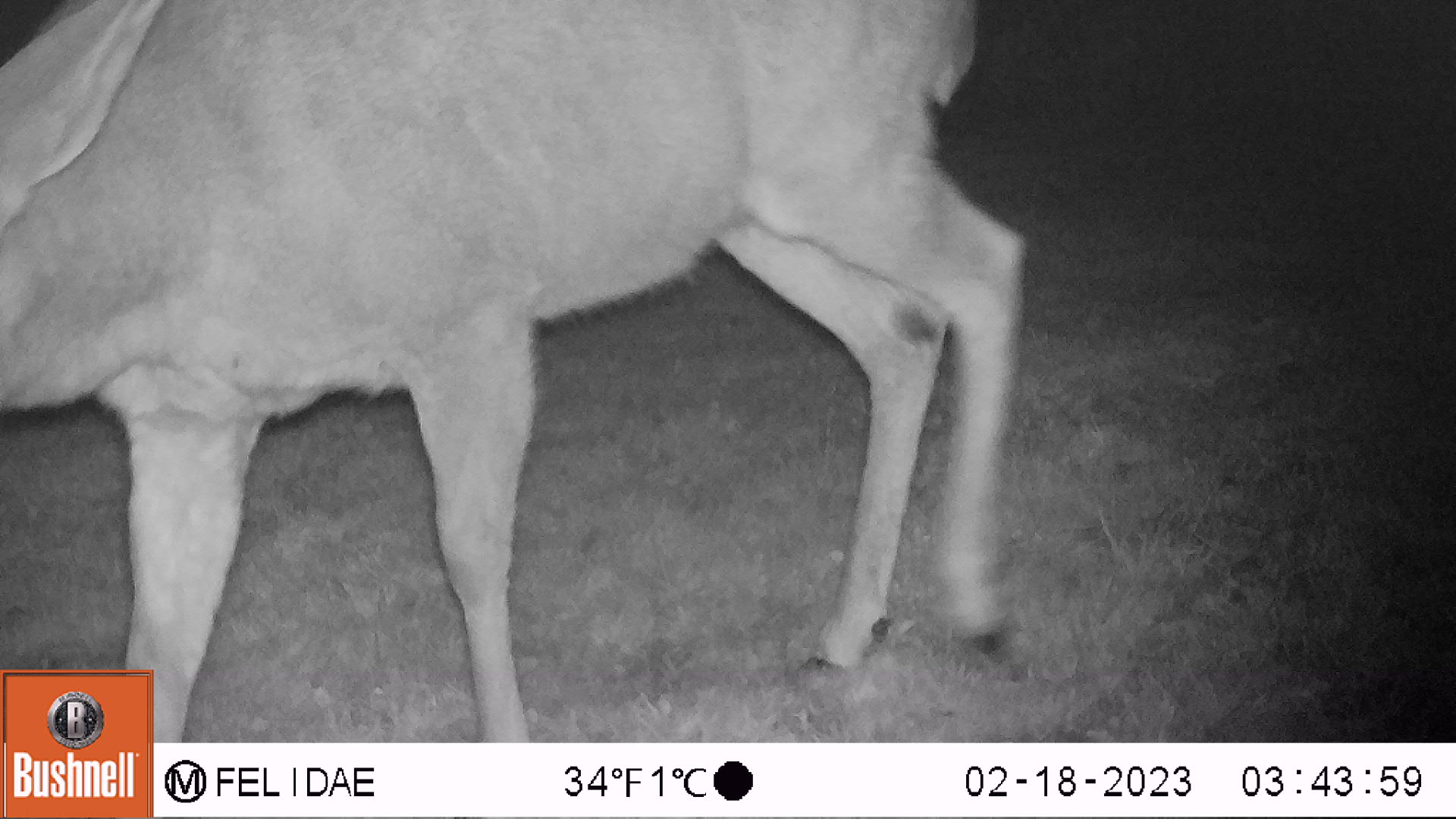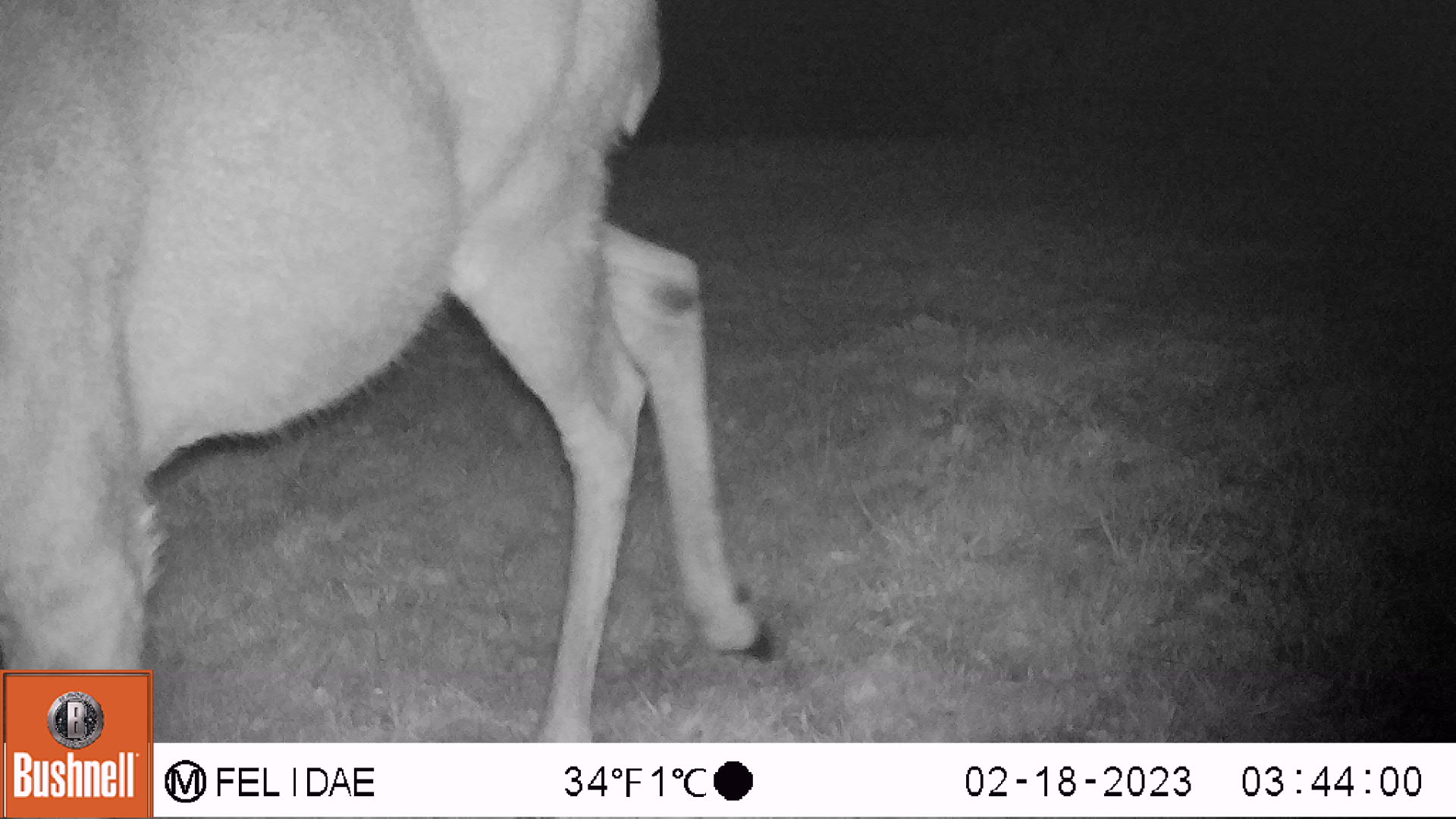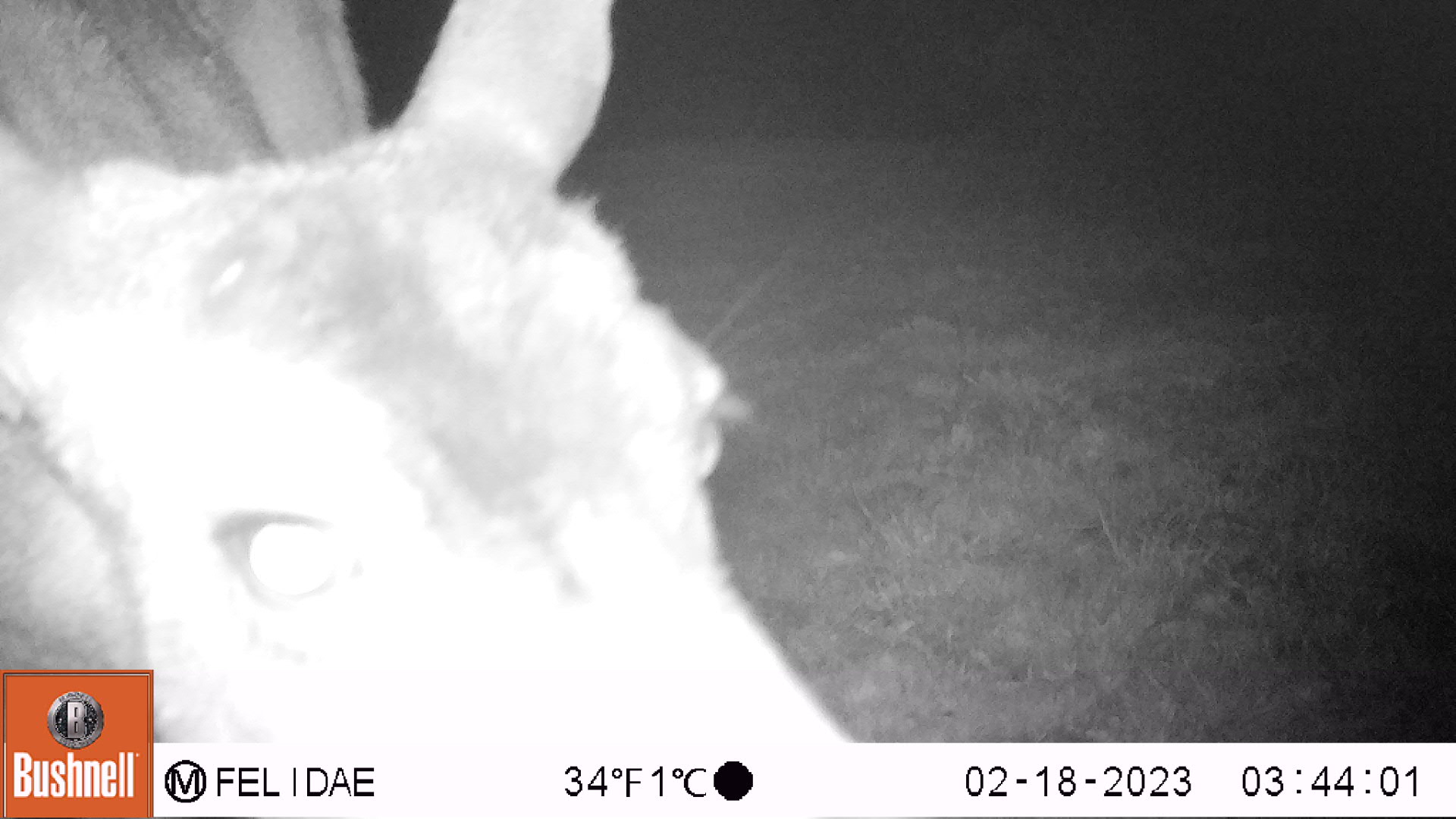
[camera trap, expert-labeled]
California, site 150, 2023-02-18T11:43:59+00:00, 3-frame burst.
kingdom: Animalia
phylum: Chordata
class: Mammalia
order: Artiodactyla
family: Cervidae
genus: Odocoileus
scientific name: Odocoileus hemionus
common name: mule deer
Mule deer (Odocoileus hemionus).